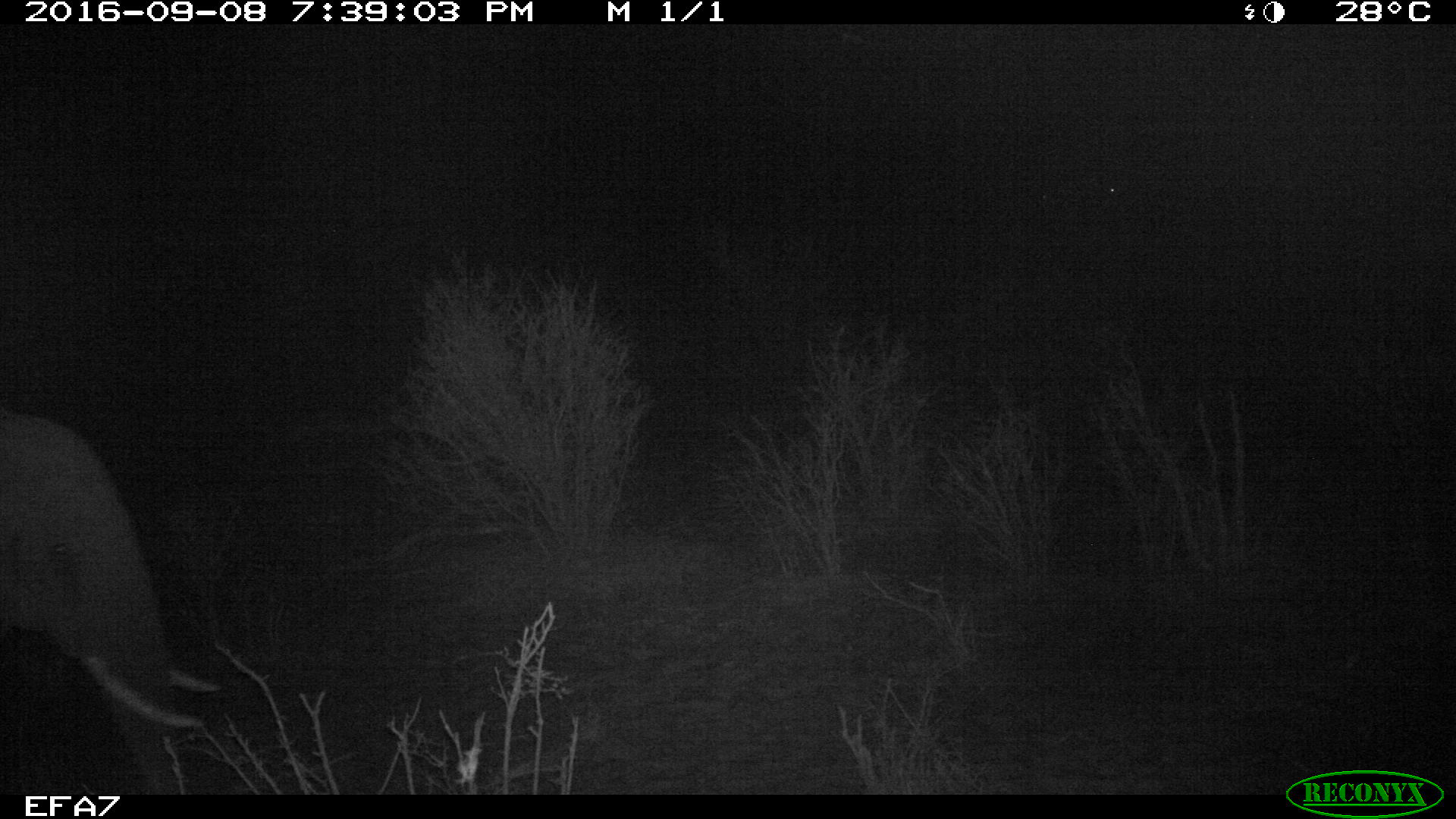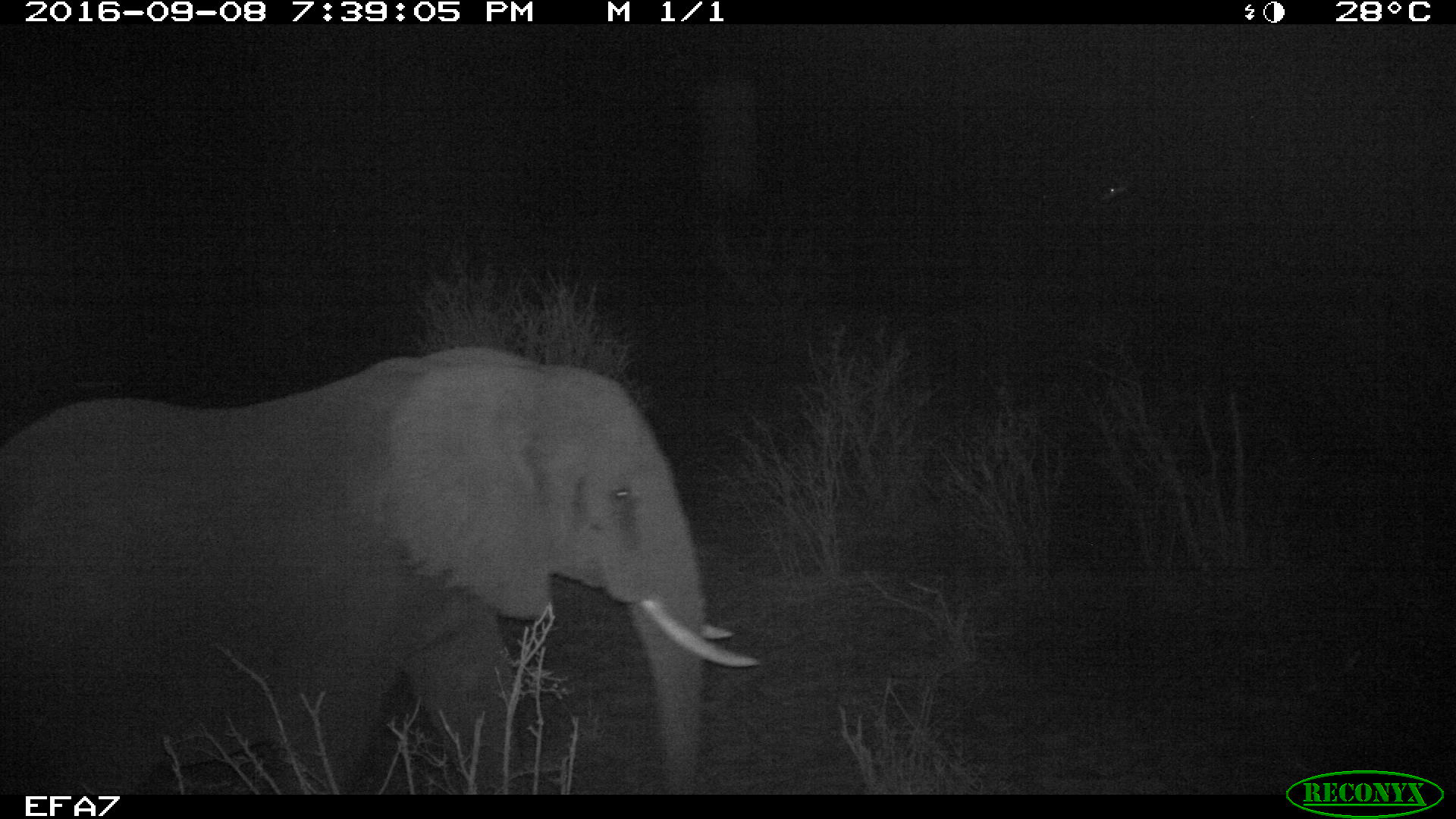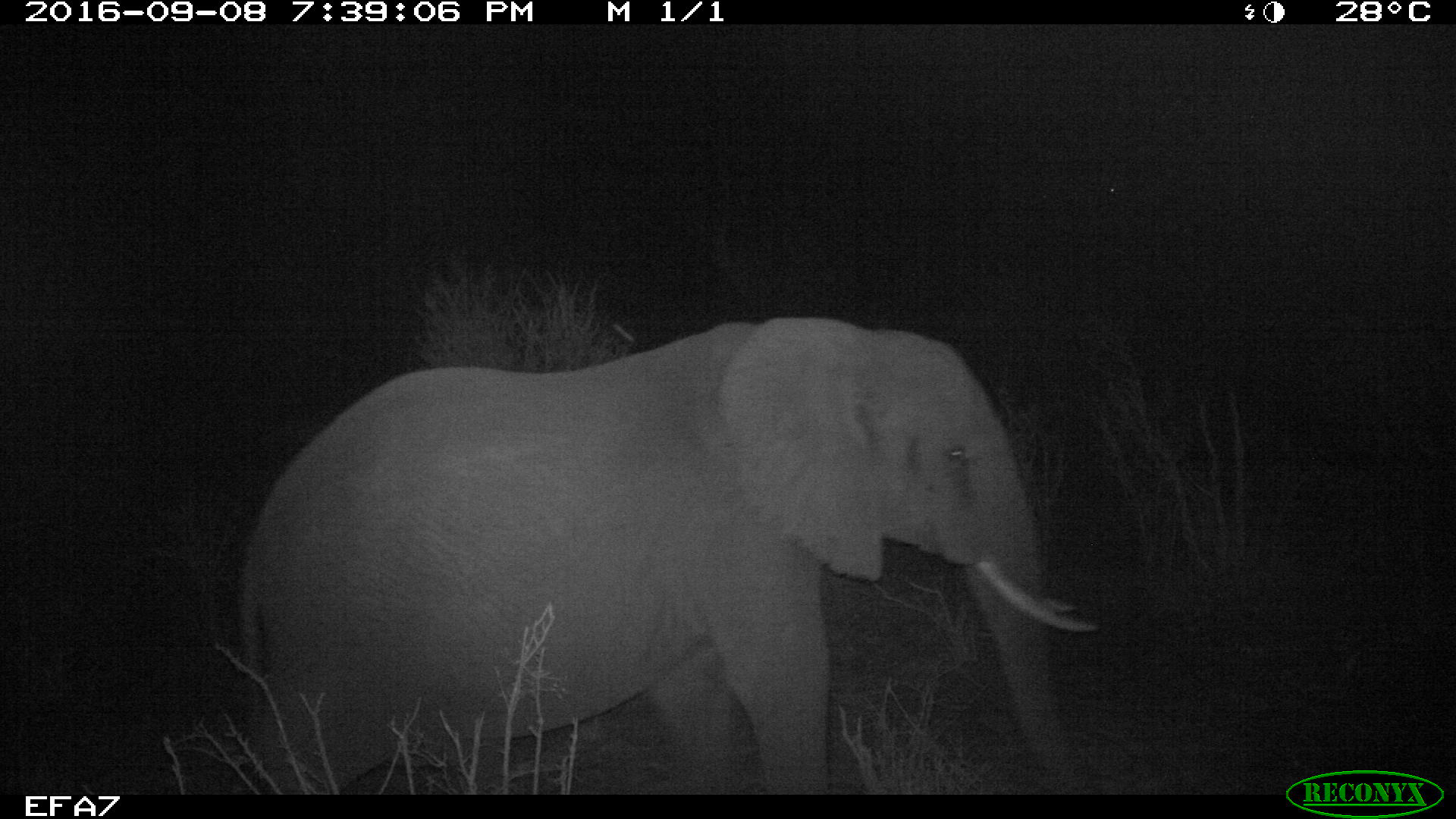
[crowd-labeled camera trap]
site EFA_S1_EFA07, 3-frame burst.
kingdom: Animalia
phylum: Chordata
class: Mammalia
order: Proboscidea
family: Elephantidae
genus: Loxodonta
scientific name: Loxodonta africana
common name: african bush elephant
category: elephant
Elephant (african bush elephant) (Loxodonta africana), count 1. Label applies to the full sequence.